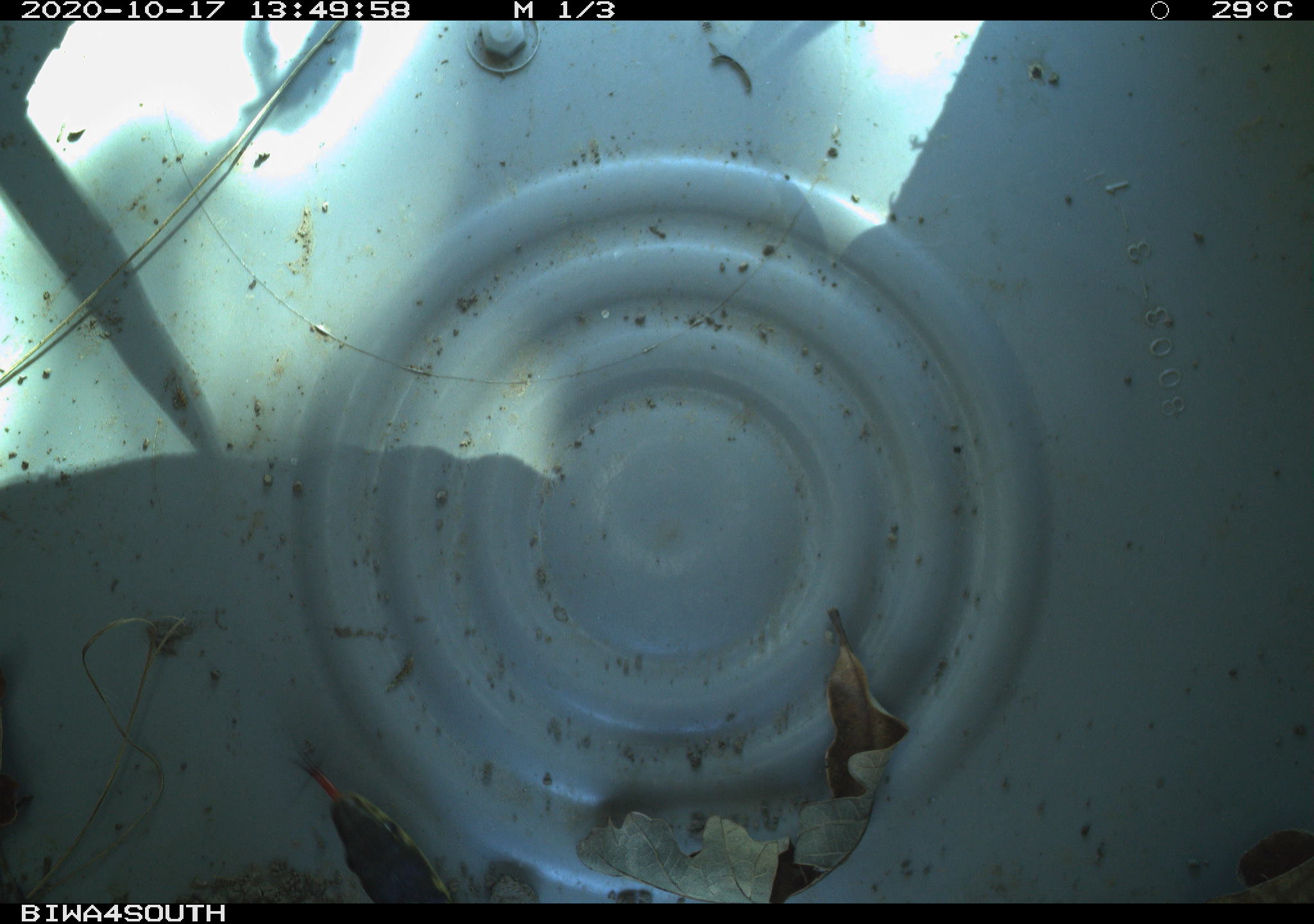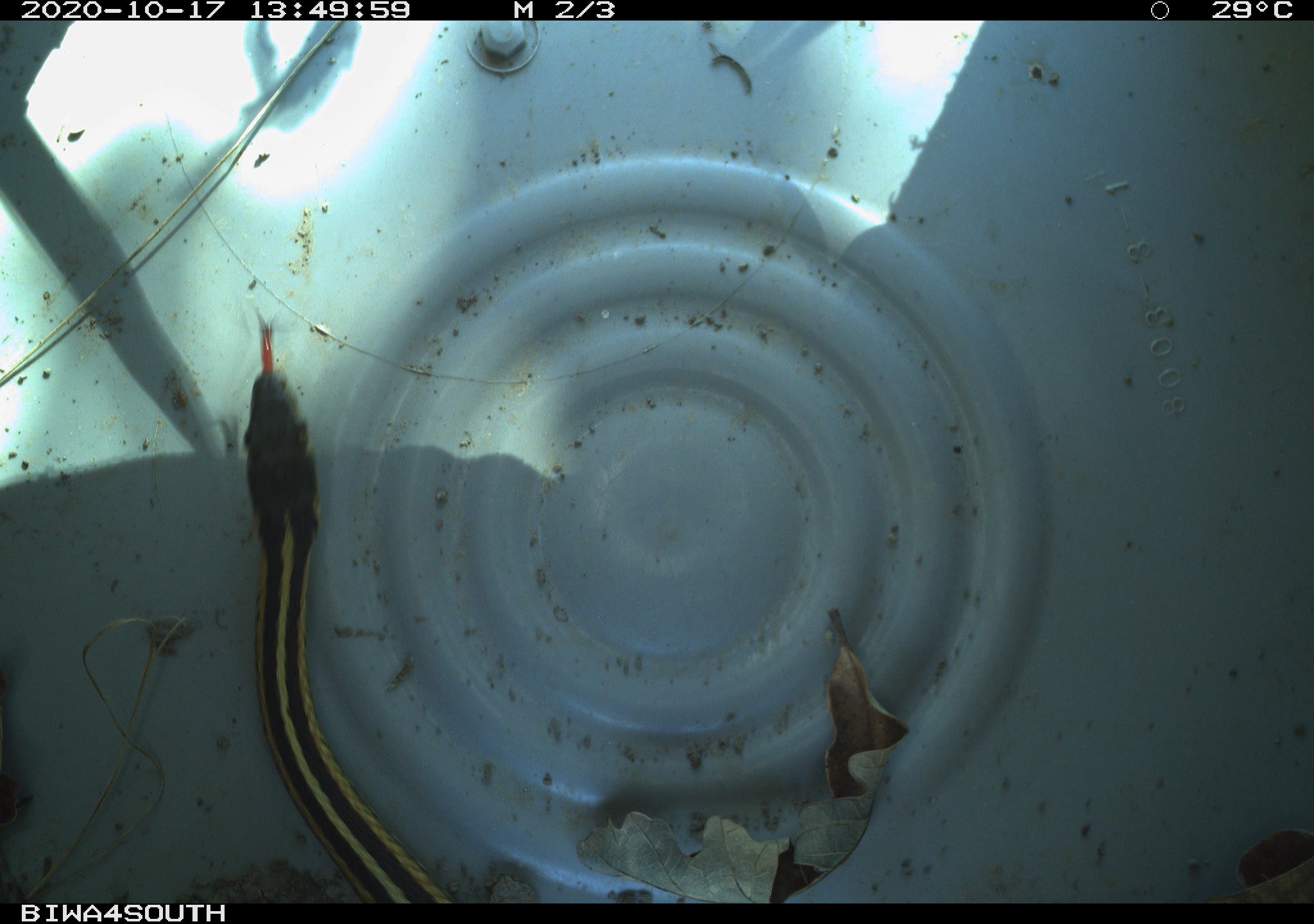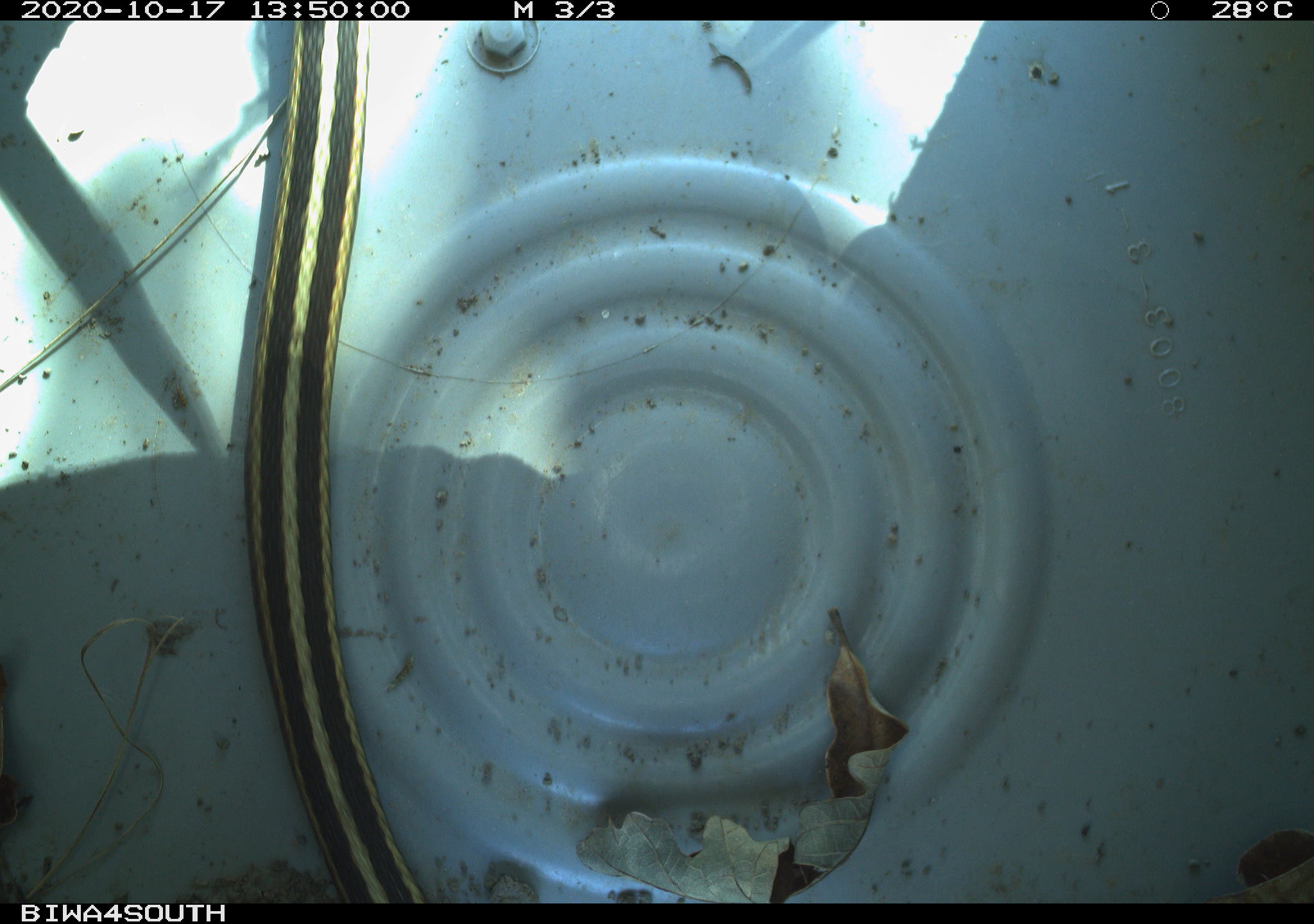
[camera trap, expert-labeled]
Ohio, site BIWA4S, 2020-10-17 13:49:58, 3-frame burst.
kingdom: Animalia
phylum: Chordata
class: Reptilia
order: Squamata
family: Colubridae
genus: Thamnophis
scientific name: Thamnophis sirtalis sirtalis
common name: eastern gartersnake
Eastern gartersnake (Thamnophis sirtalis sirtalis).